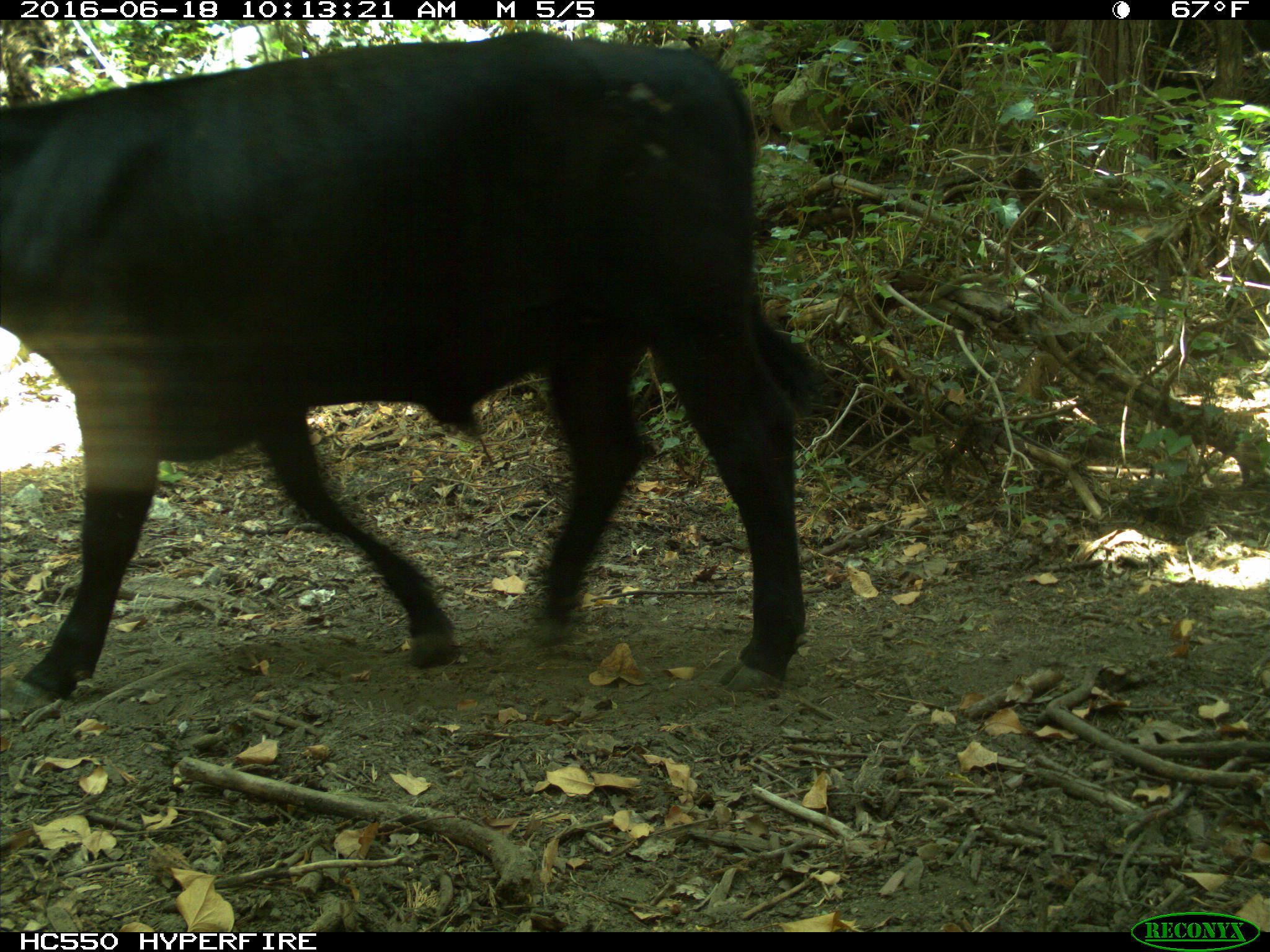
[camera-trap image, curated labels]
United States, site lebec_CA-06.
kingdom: Animalia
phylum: Chordata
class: Mammalia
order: Artiodactyla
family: Bovidae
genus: Bos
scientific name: Bos taurus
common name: domestic cow